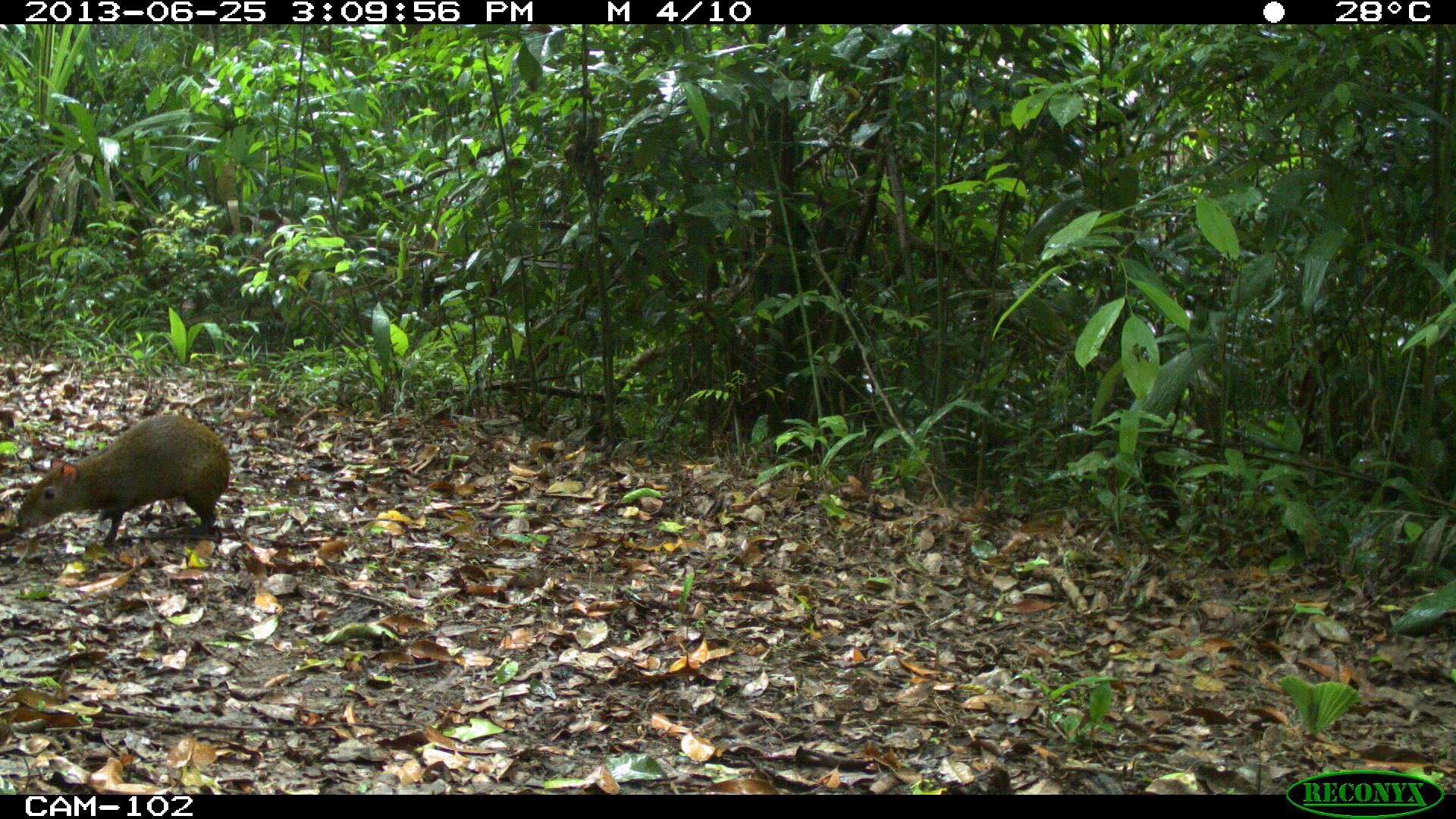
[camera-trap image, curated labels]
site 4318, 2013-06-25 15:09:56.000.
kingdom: Animalia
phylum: Chordata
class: Mammalia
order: Rodentia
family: Dasyproctidae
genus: Dasyprocta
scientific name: Dasyprocta punctata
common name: central american agouti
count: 1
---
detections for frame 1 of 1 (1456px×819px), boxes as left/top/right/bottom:
dasyprocta punctata: 16/415/230/548